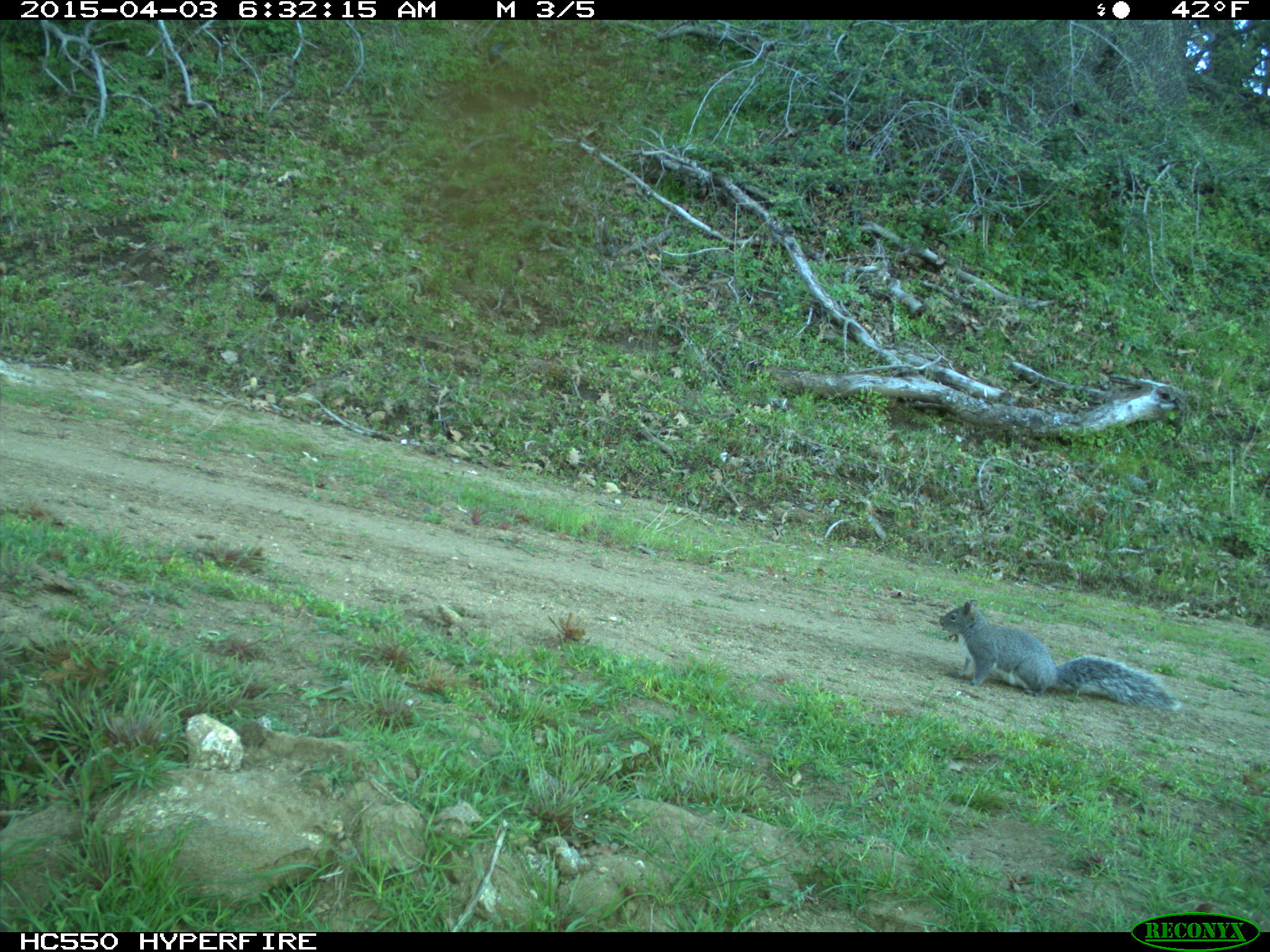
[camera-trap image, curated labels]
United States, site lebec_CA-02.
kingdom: Animalia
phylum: Chordata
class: Mammalia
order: Rodentia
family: Sciuridae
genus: Sciurus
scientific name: Sciurus carolinensis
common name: eastern gray squirrel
Sciurus carolinensis (eastern gray squirrel).